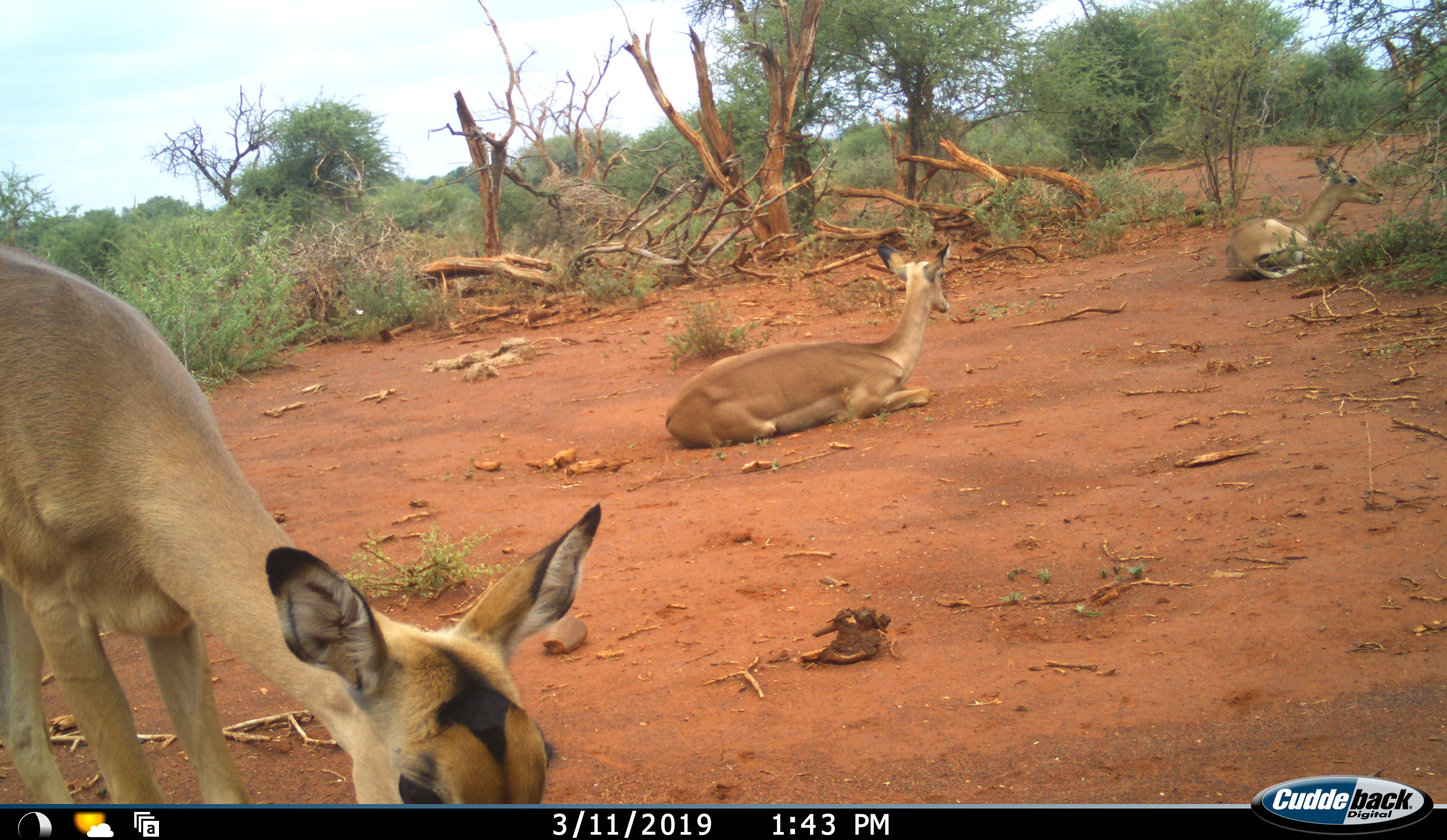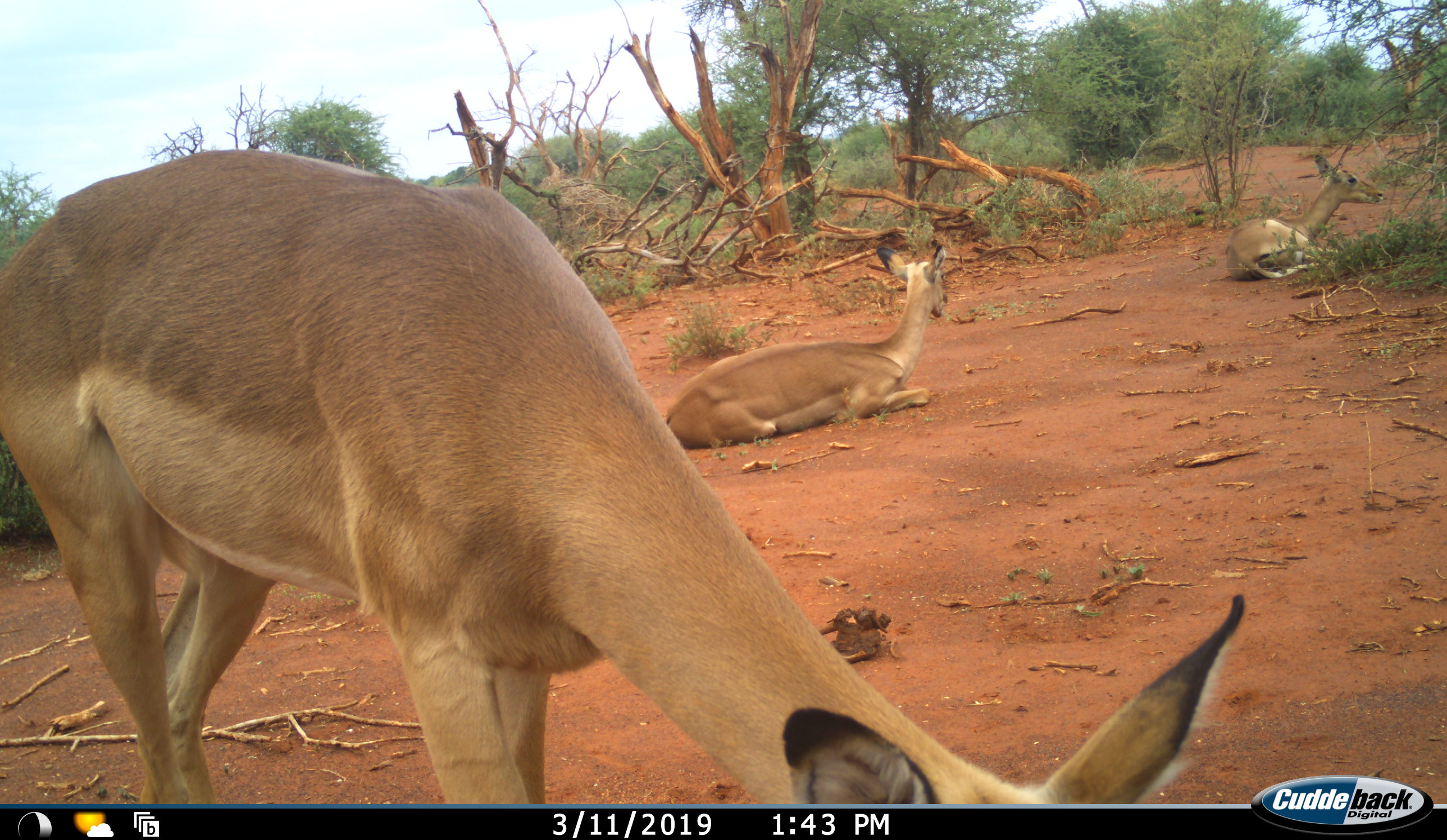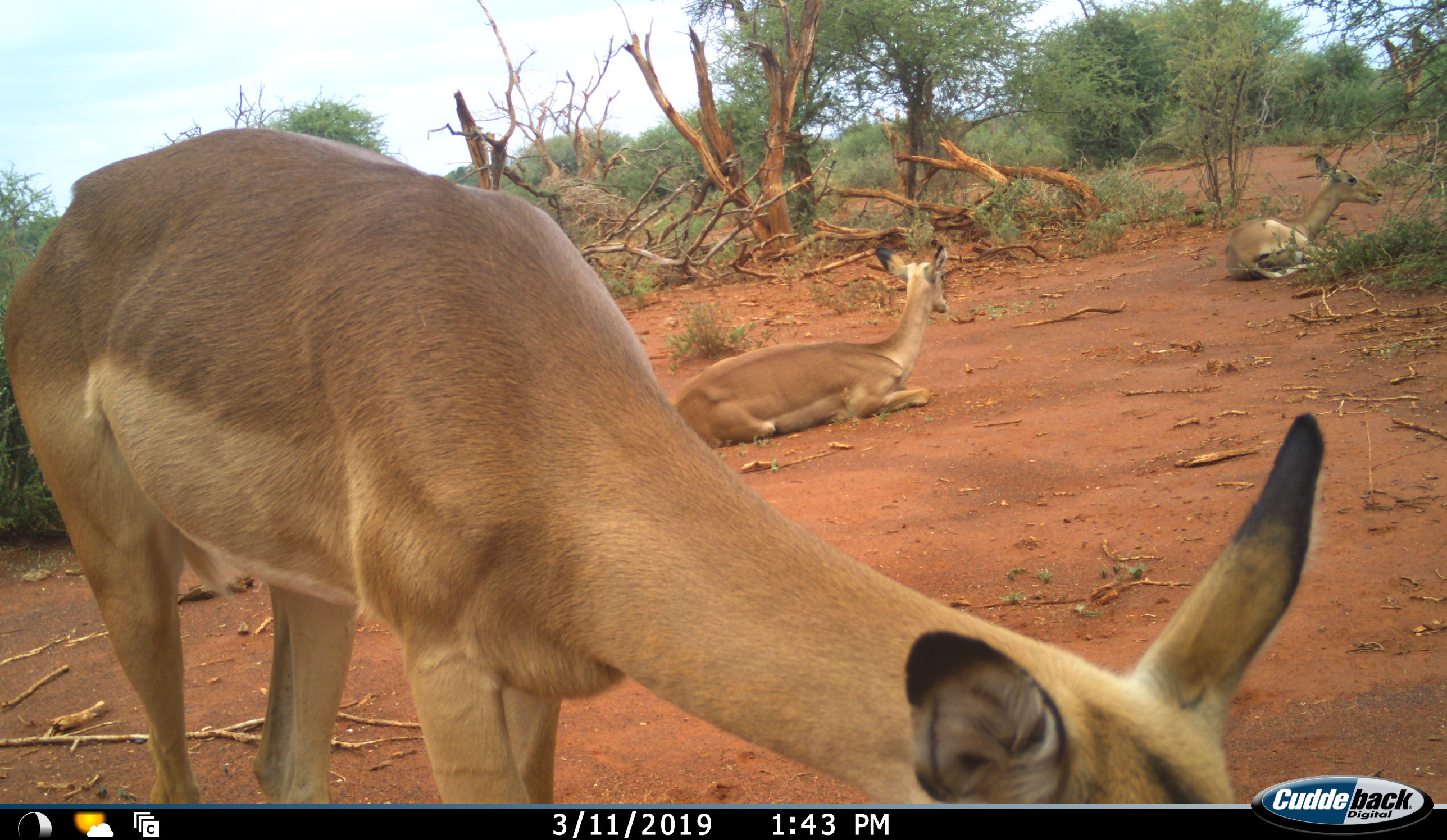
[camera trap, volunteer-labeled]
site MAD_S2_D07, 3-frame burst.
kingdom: Animalia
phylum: Chordata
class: Mammalia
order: Artiodactyla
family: Bovidae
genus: Aepyceros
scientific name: Aepyceros melampus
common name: impala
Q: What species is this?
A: Impala (Aepyceros melampus).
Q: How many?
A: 3.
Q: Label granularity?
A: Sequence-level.